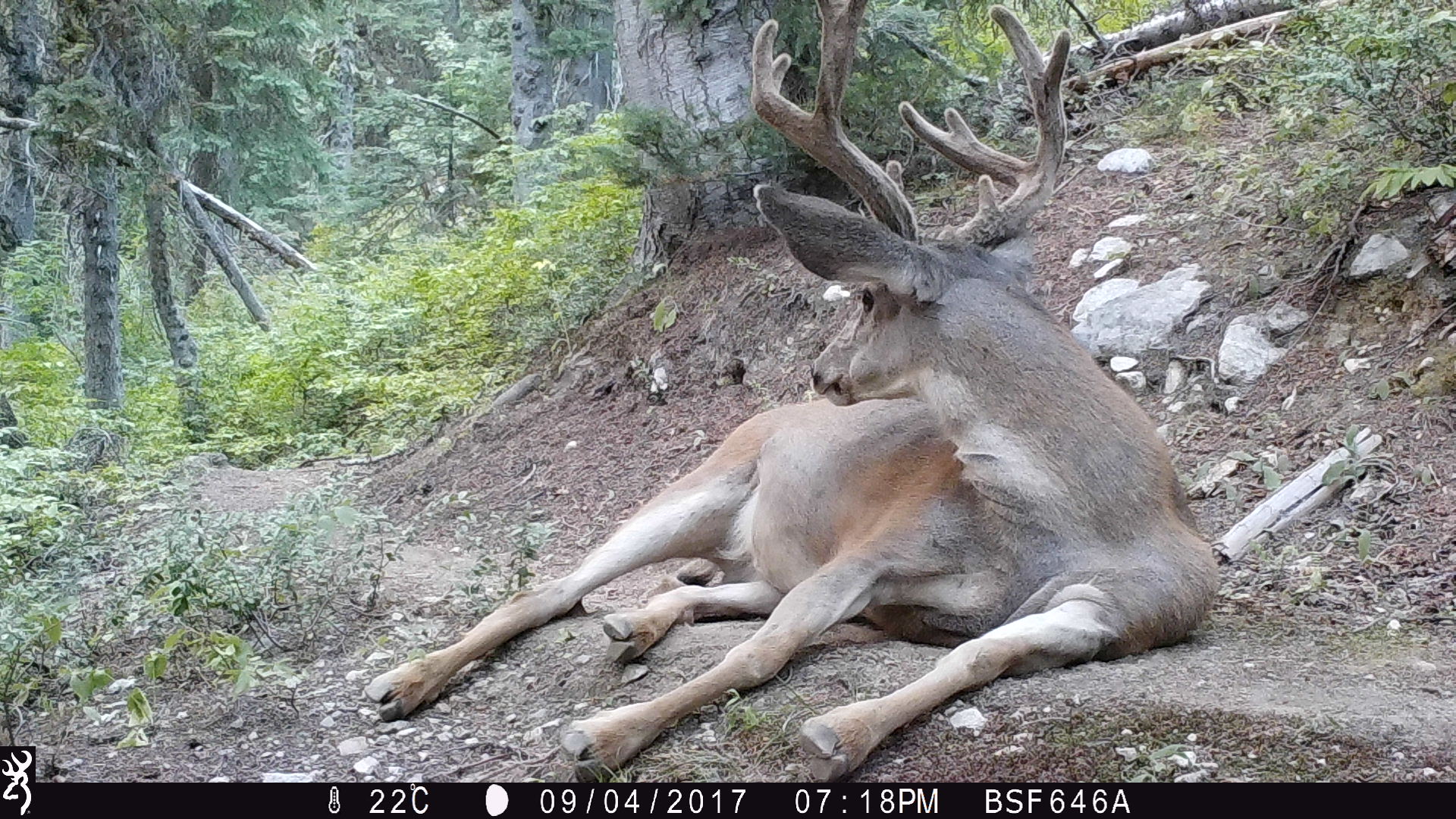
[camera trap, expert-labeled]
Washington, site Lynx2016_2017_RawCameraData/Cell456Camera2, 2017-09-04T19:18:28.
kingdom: Animalia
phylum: Chordata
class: Mammalia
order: Artiodactyla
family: Cervidae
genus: Odocoileus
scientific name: Odocoileus hemionus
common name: mule deer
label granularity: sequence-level